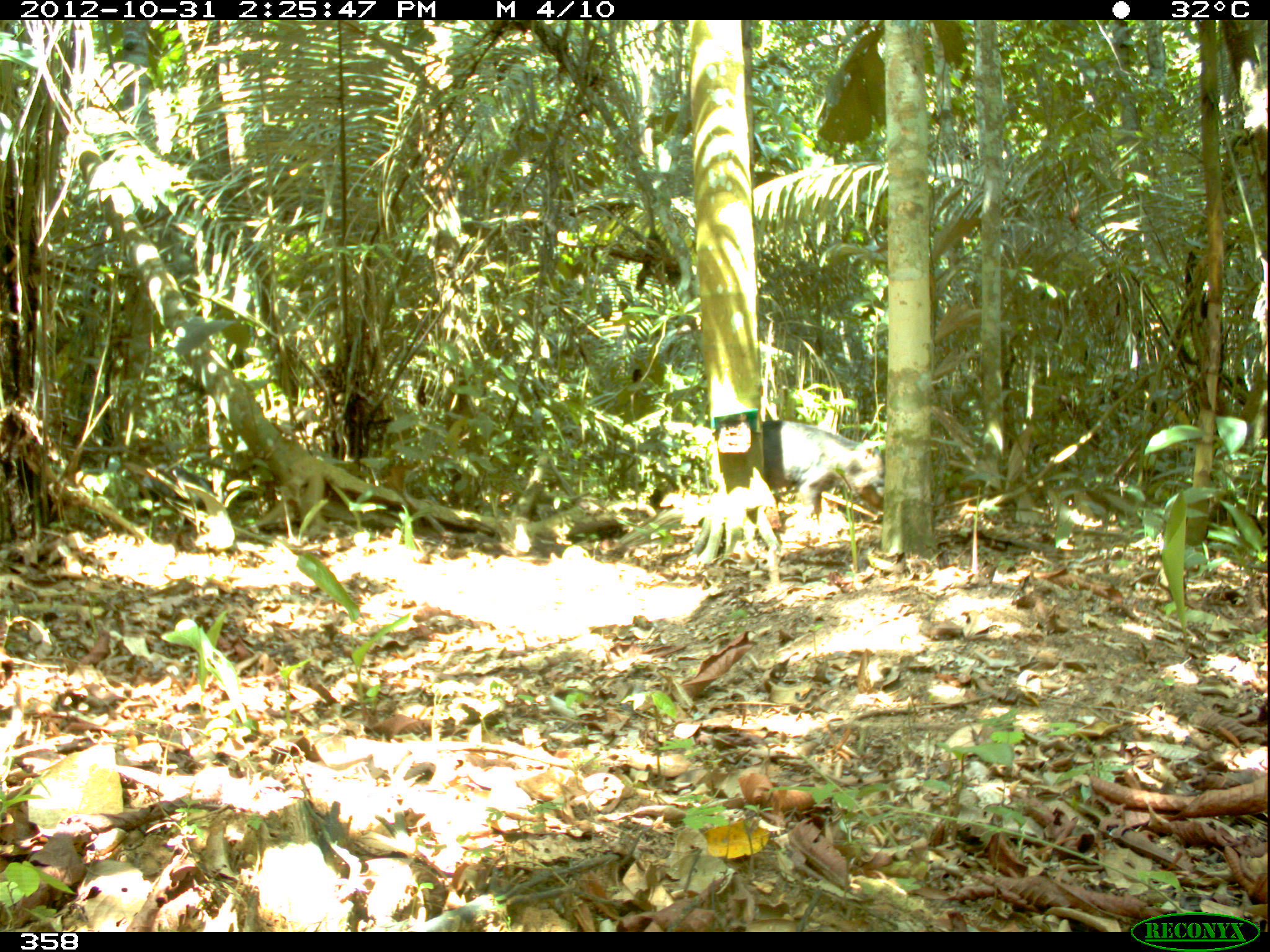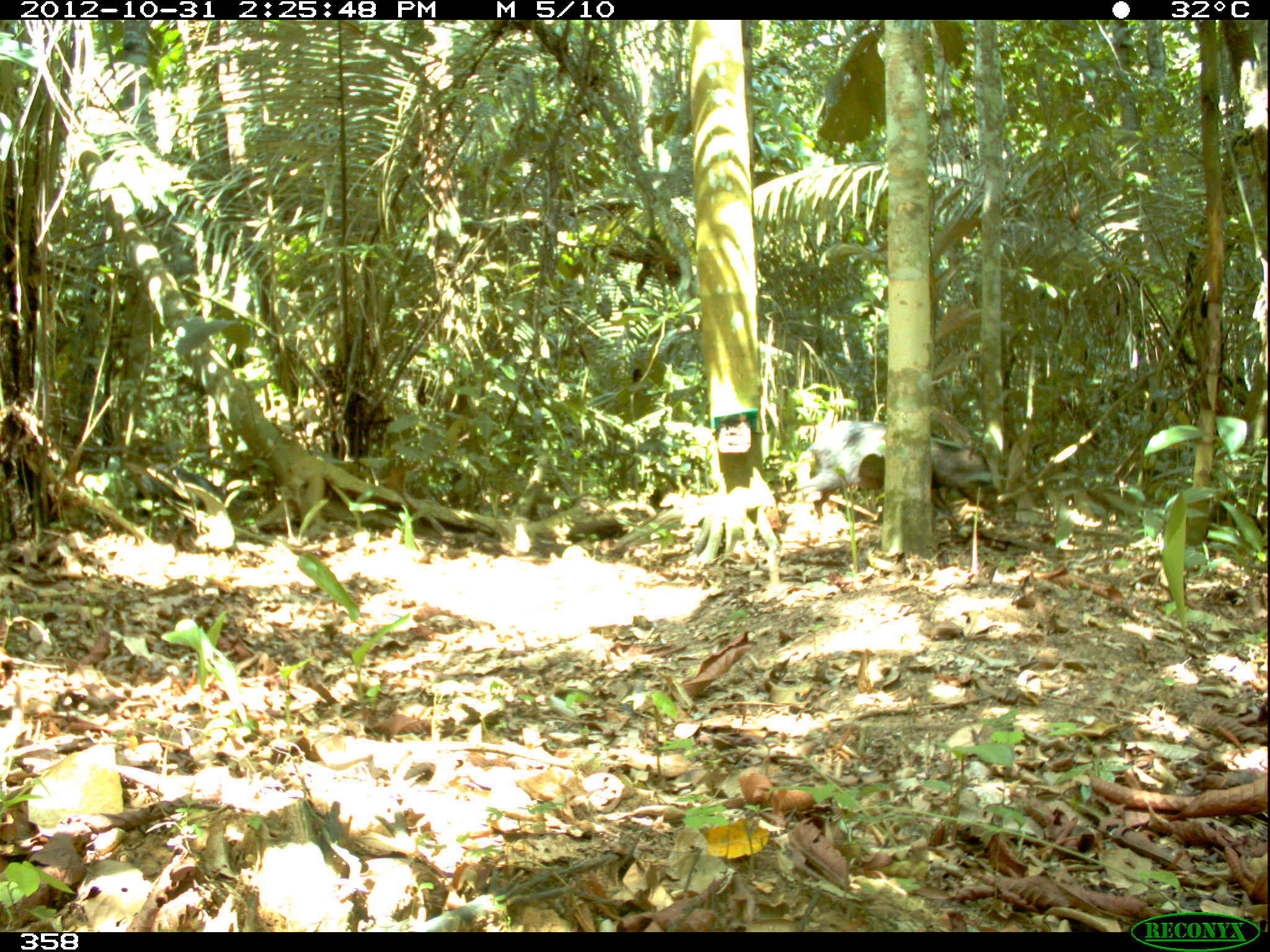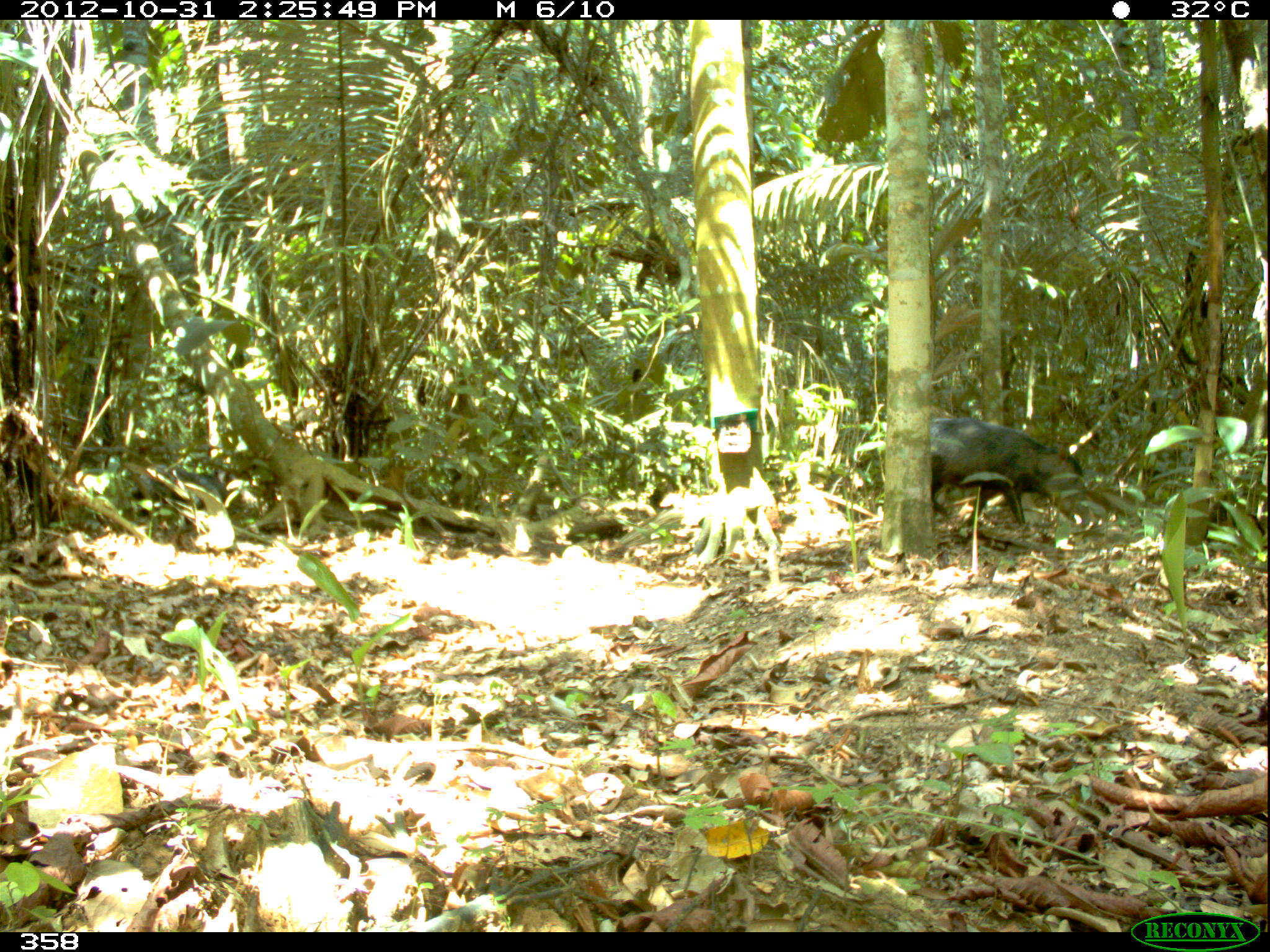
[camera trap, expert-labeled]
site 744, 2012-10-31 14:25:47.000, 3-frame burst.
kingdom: Animalia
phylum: Chordata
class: Mammalia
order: Artiodactyla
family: Tayassuidae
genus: Tayassu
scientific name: Tayassu pecari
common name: white-lipped peccary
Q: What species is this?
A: Tayassu pecari (white-lipped peccary).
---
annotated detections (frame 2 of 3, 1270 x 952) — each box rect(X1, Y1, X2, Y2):
tayassu pecari: rect(794, 418, 1001, 517); rect(135, 461, 224, 509)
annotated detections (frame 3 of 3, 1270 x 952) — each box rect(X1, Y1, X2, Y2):
tayassu pecari: rect(928, 418, 1089, 525); rect(129, 463, 225, 512)